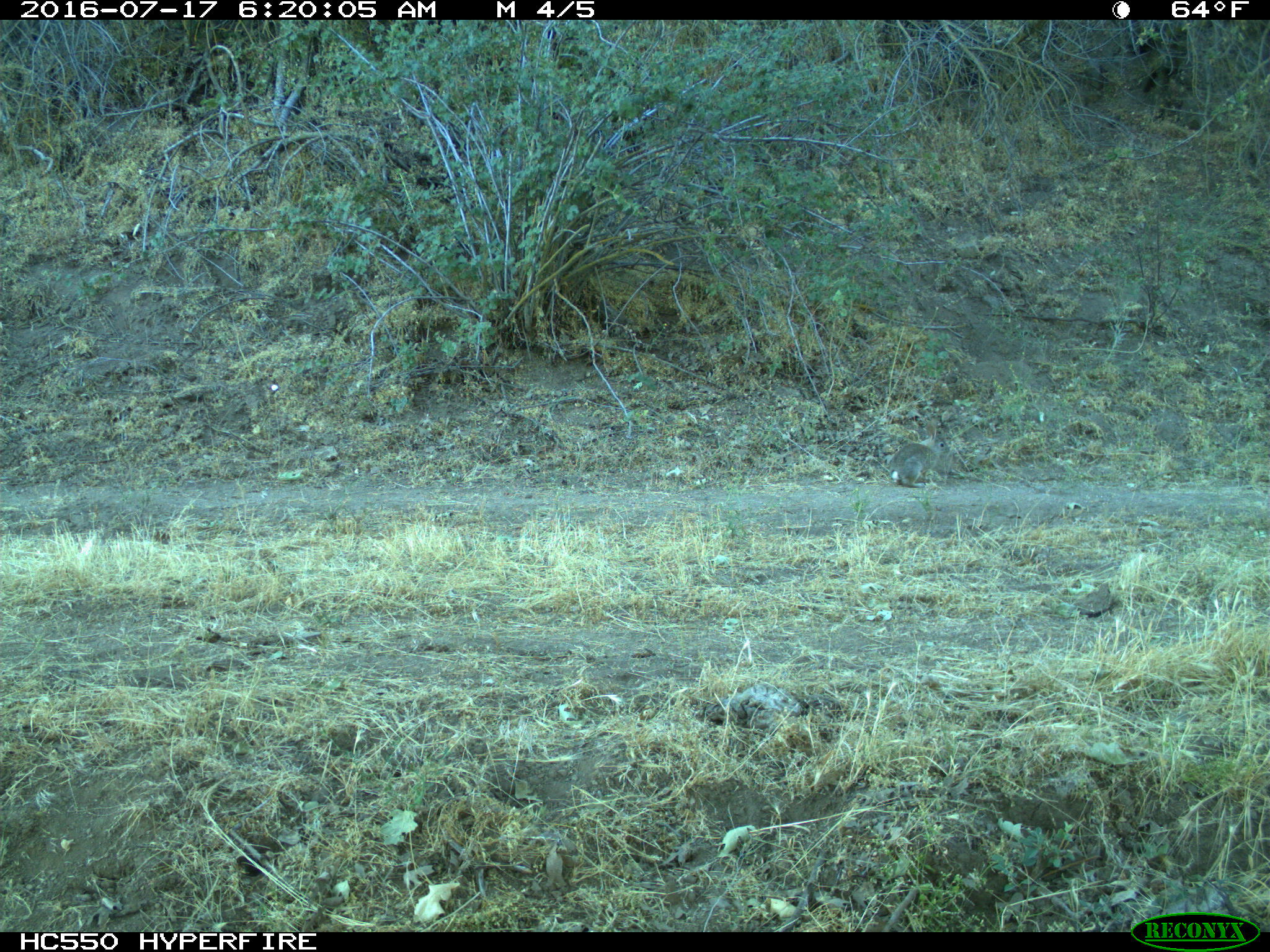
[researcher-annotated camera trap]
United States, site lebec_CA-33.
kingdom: Animalia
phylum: Chordata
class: Mammalia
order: Lagomorpha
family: Leporidae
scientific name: Leporidae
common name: rabbits and hares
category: unidentified rabbit